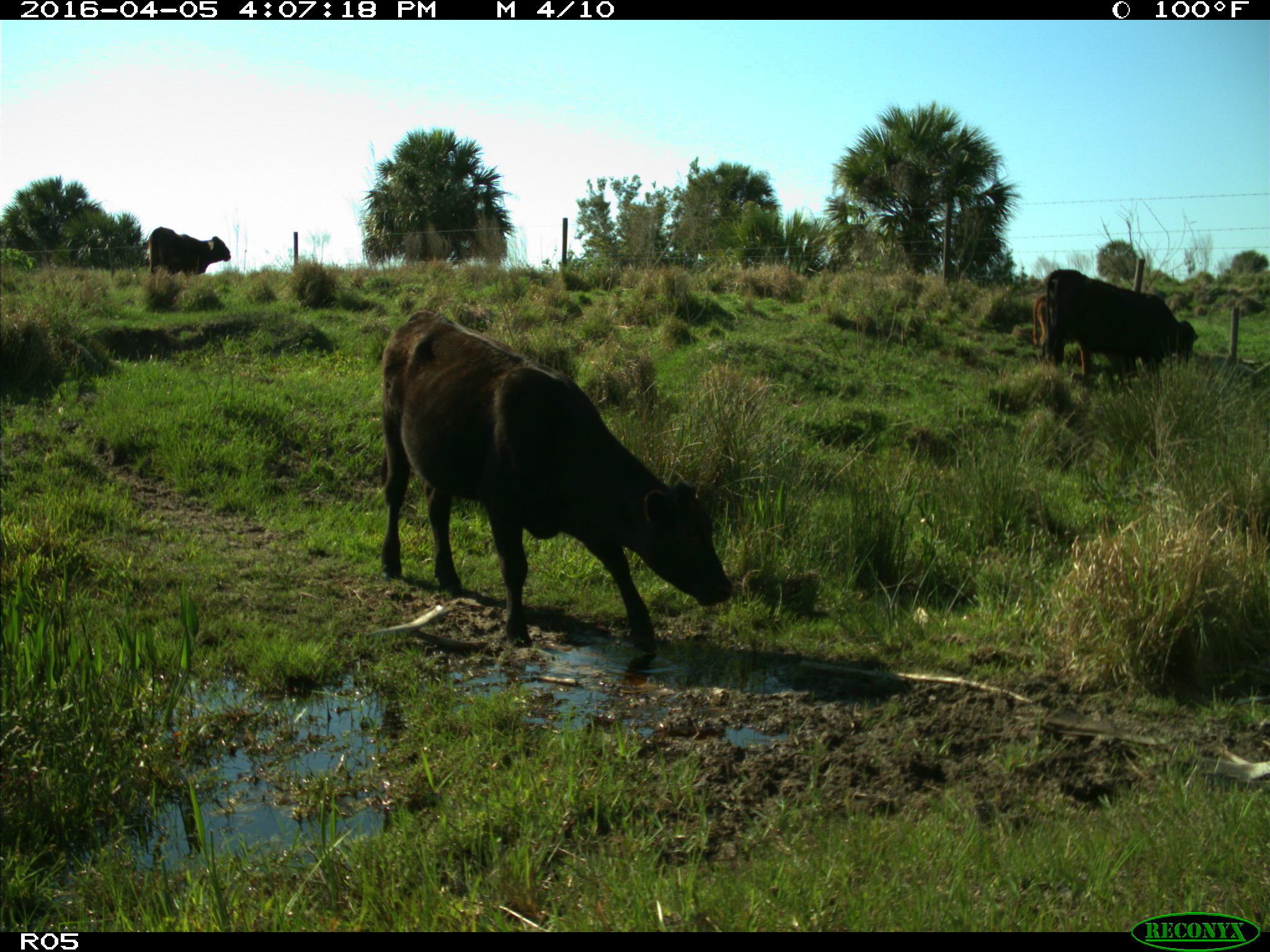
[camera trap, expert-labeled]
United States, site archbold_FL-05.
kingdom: Animalia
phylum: Chordata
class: Mammalia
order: Artiodactyla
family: Bovidae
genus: Bos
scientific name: Bos taurus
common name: domestic cow